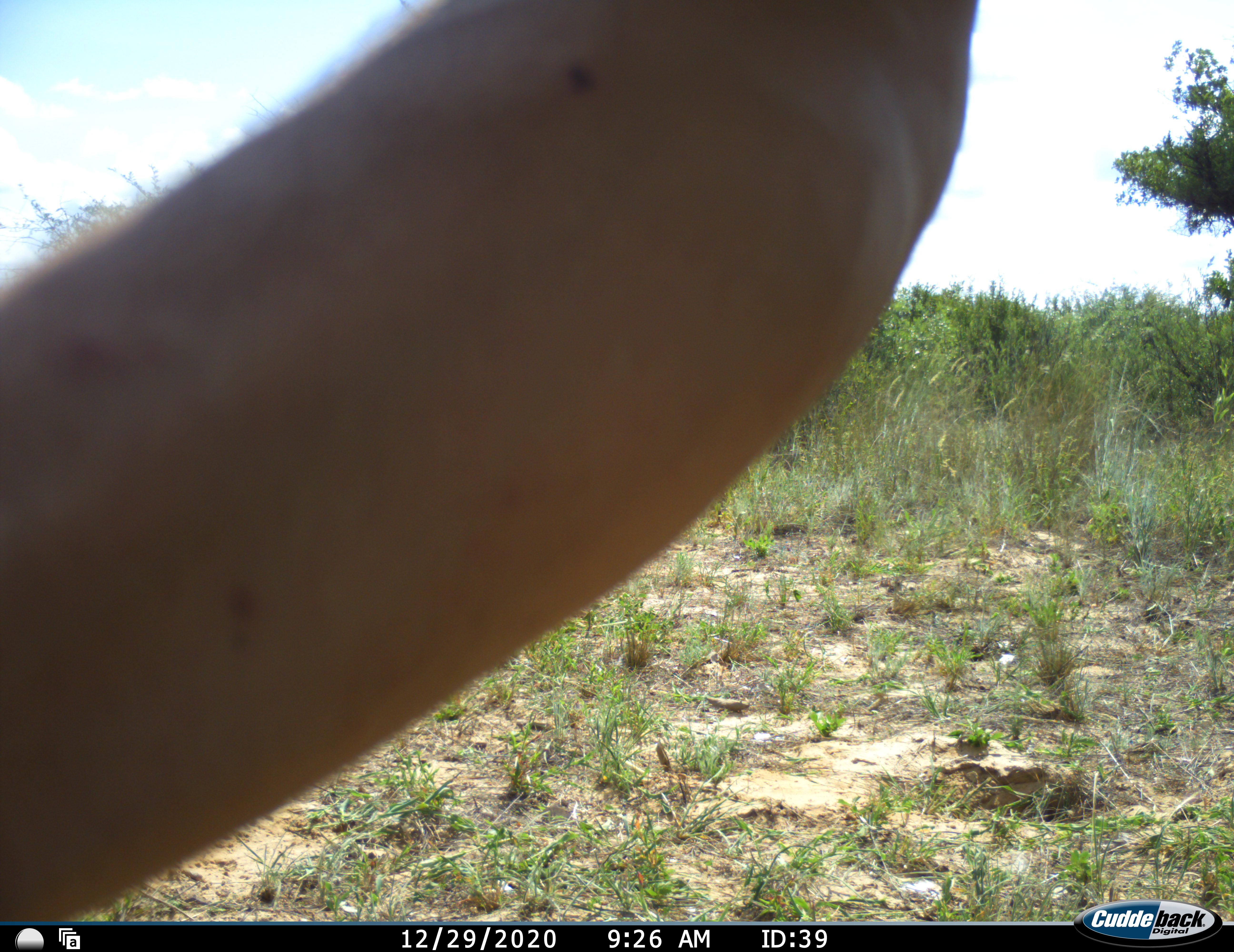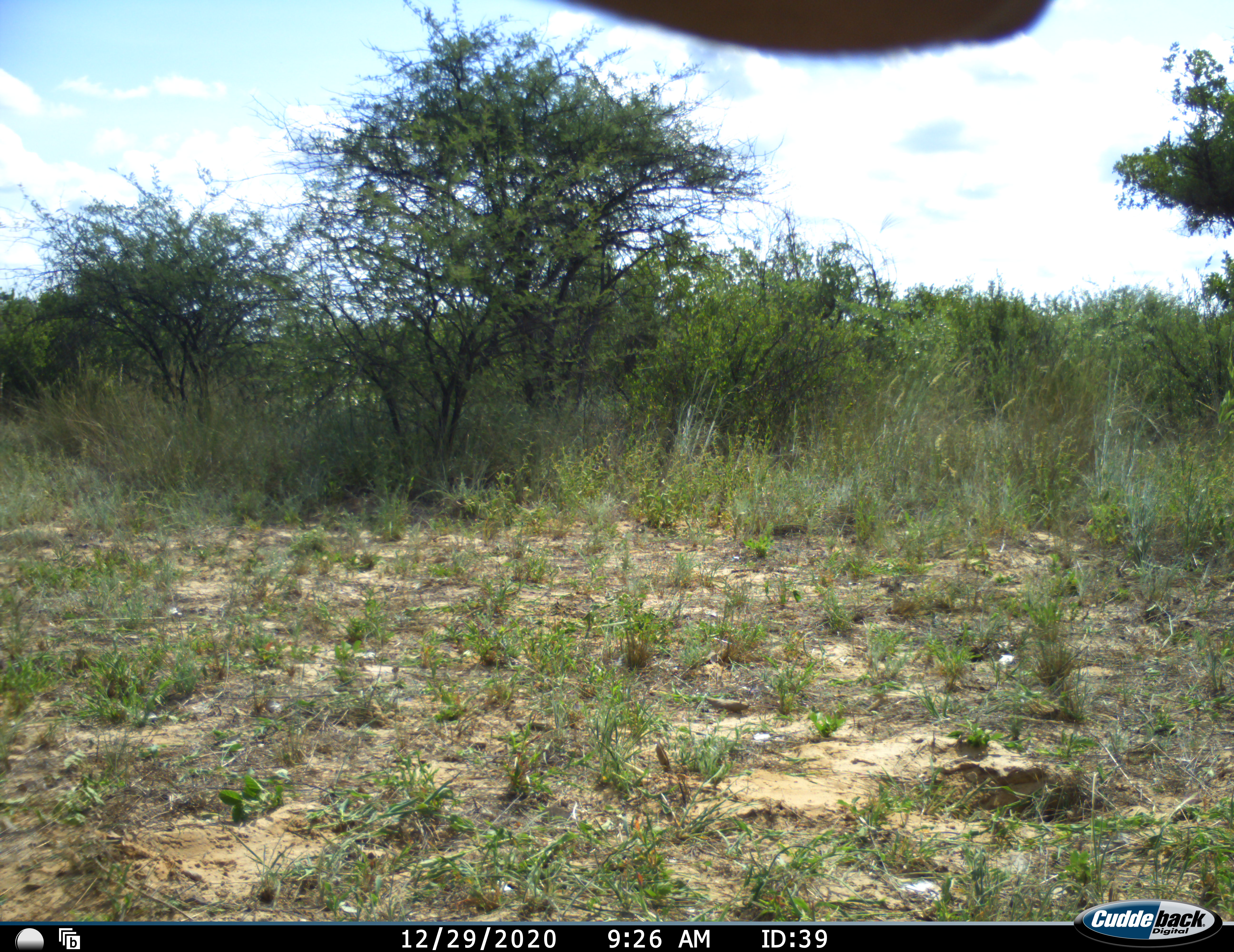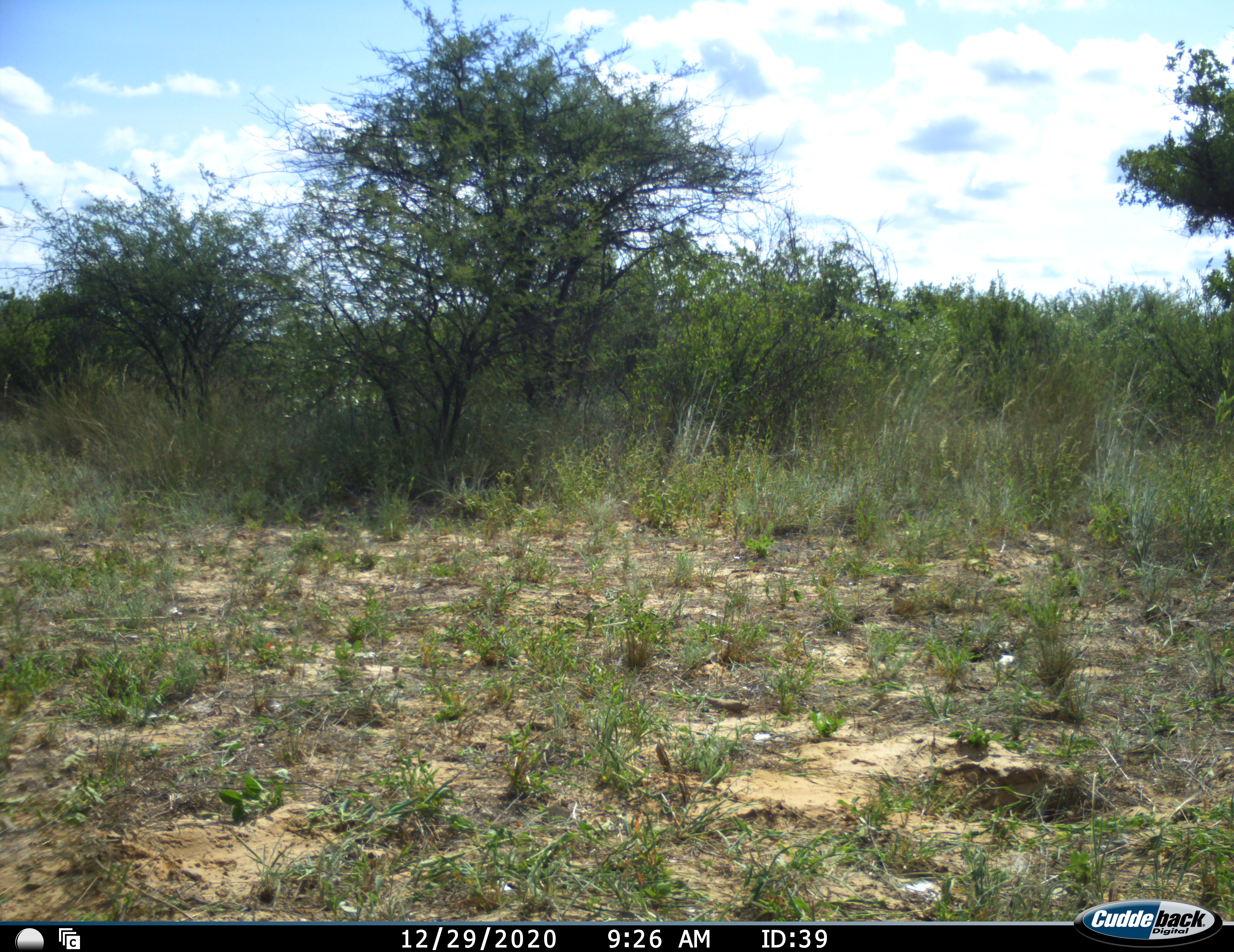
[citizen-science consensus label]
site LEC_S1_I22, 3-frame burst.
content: unidentified animal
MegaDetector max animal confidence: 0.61